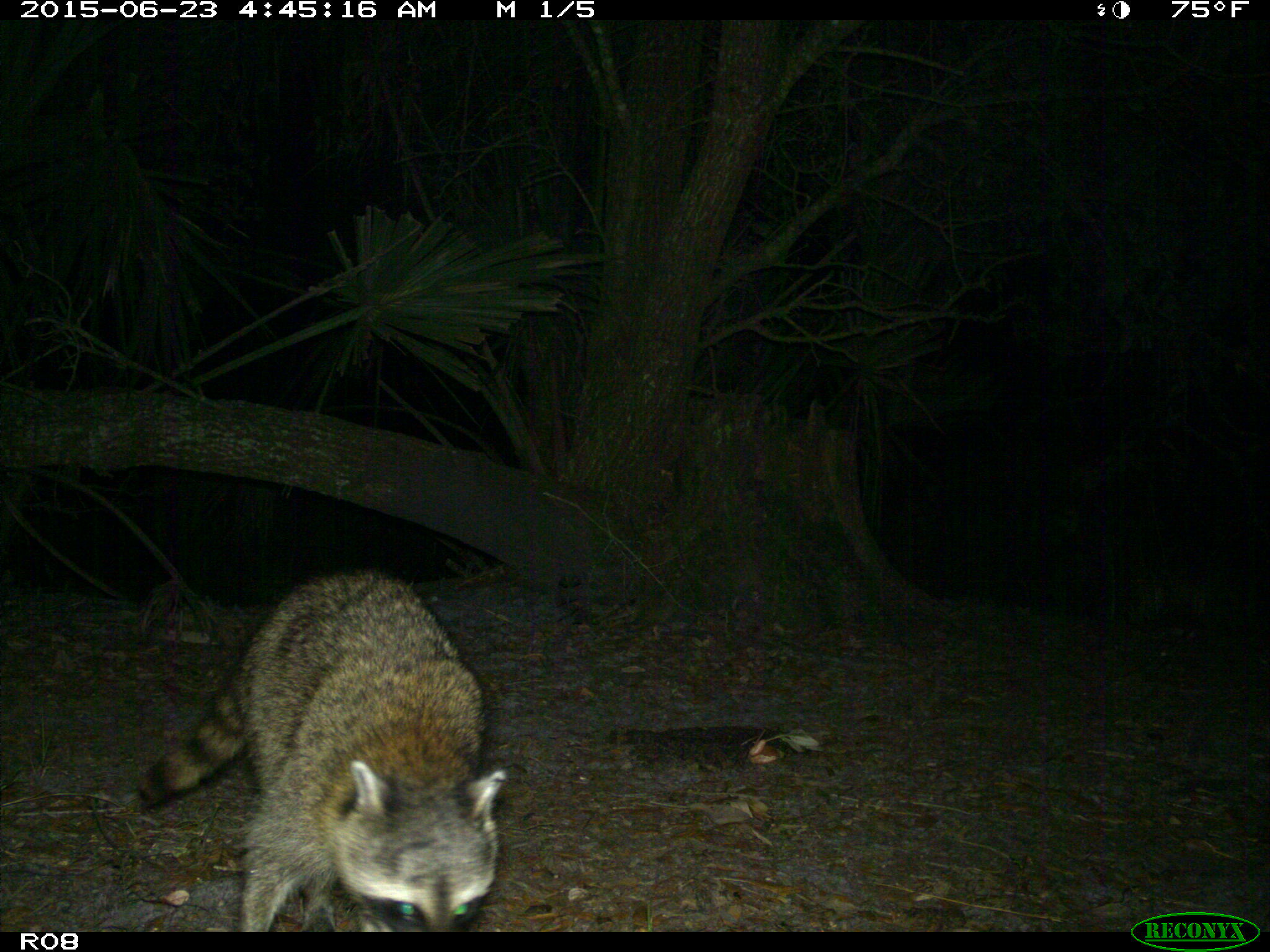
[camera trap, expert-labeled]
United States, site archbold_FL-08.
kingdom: Animalia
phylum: Chordata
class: Mammalia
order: Carnivora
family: Procyonidae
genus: Procyon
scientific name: Procyon lotor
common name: common raccoon